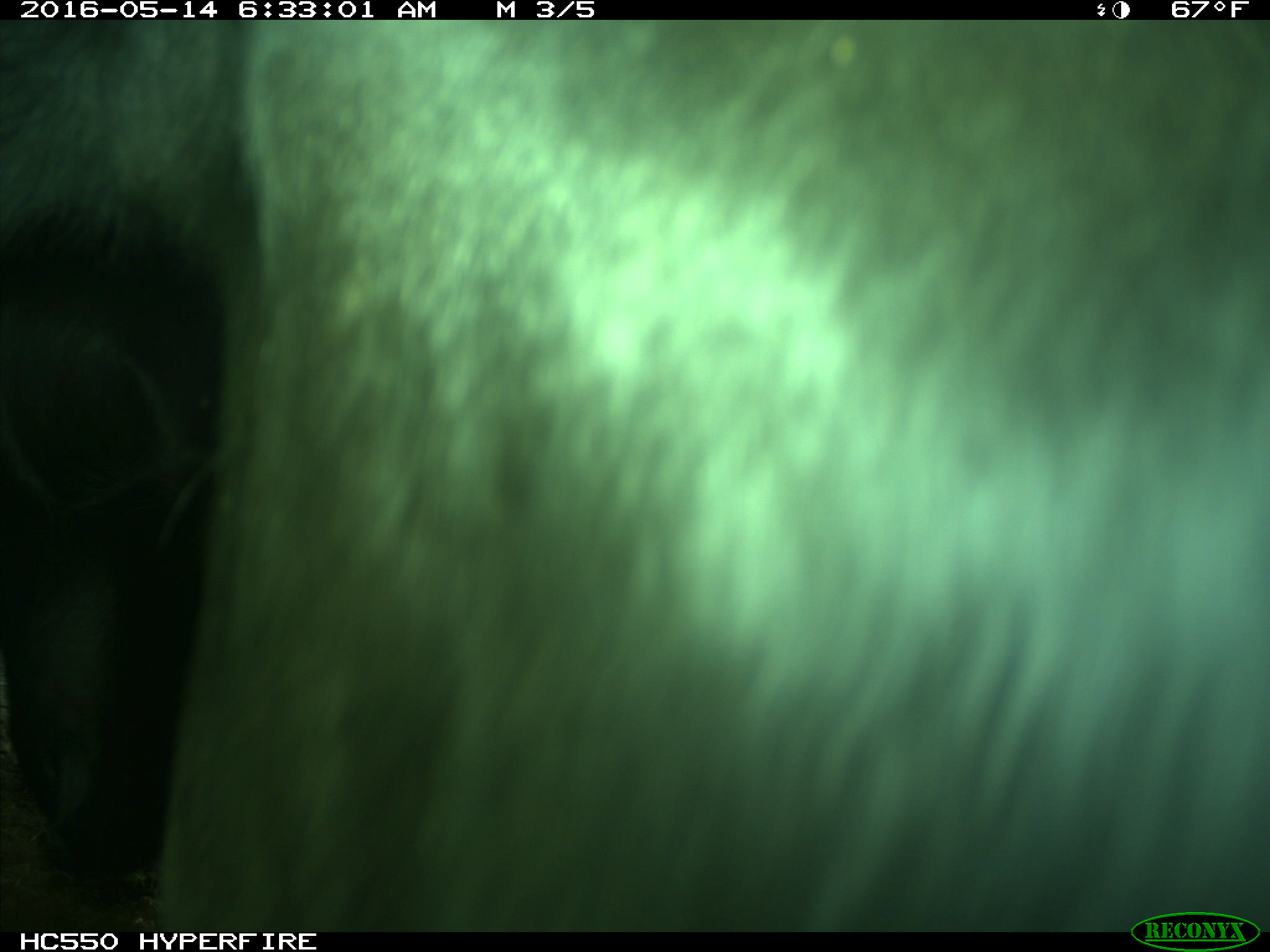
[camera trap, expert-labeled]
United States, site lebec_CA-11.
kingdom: Animalia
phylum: Chordata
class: Mammalia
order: Artiodactyla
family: Bovidae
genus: Bos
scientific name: Bos taurus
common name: domestic cow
Bos taurus (domestic cow).